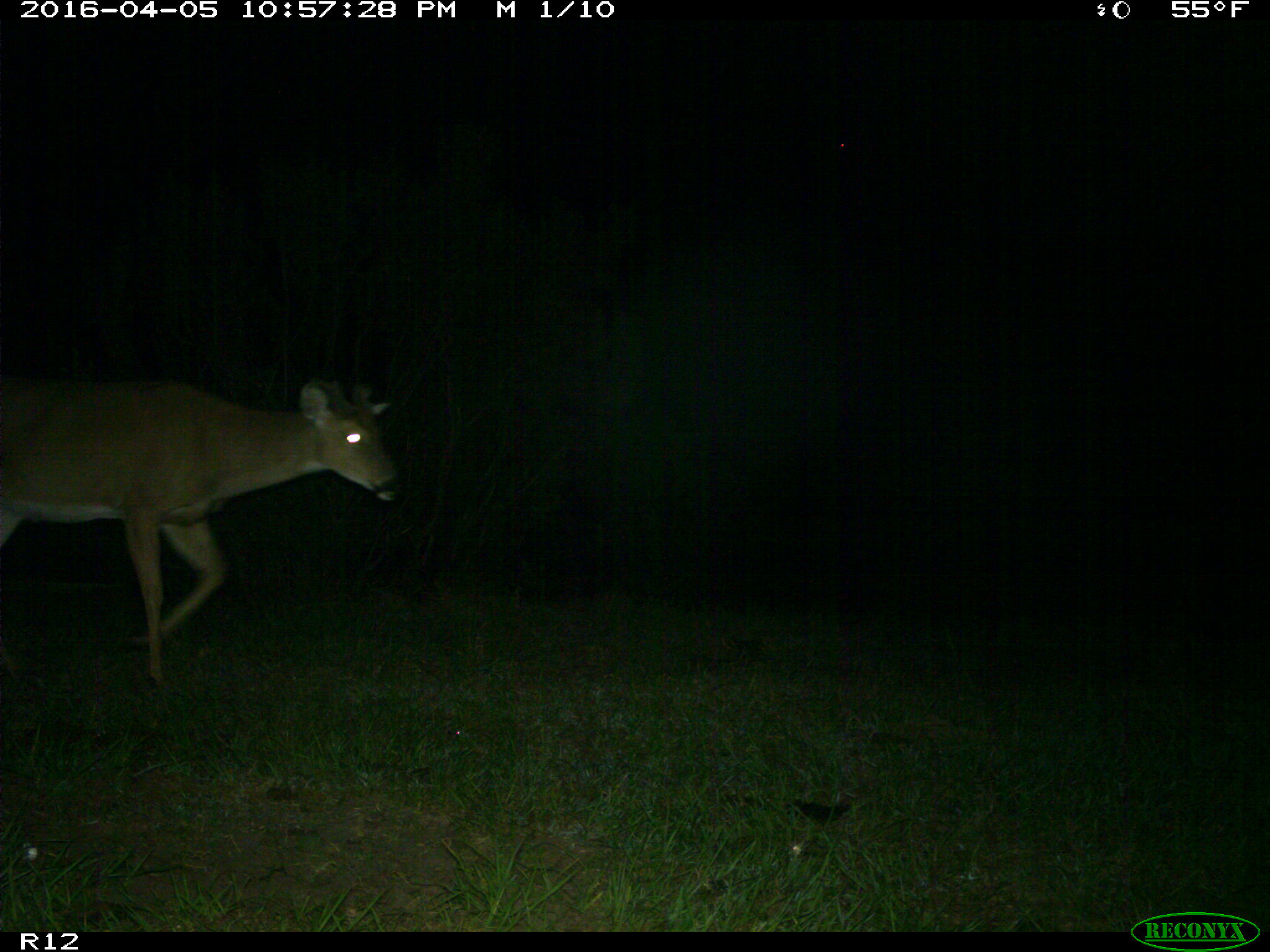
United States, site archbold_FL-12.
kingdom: Animalia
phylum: Chordata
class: Mammalia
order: Artiodactyla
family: Cervidae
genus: Odocoileus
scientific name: Odocoileus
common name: deer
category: unidentified deer